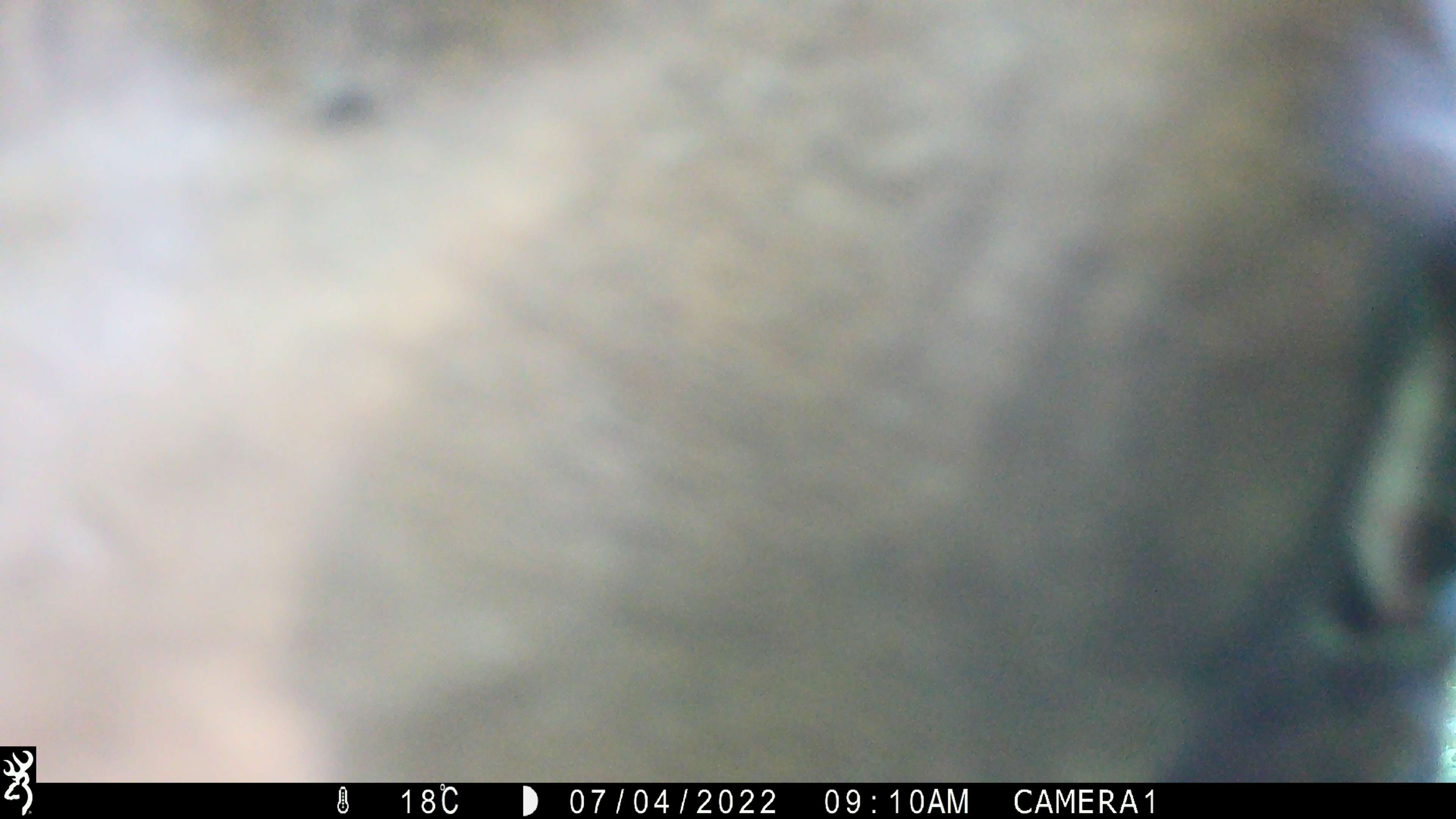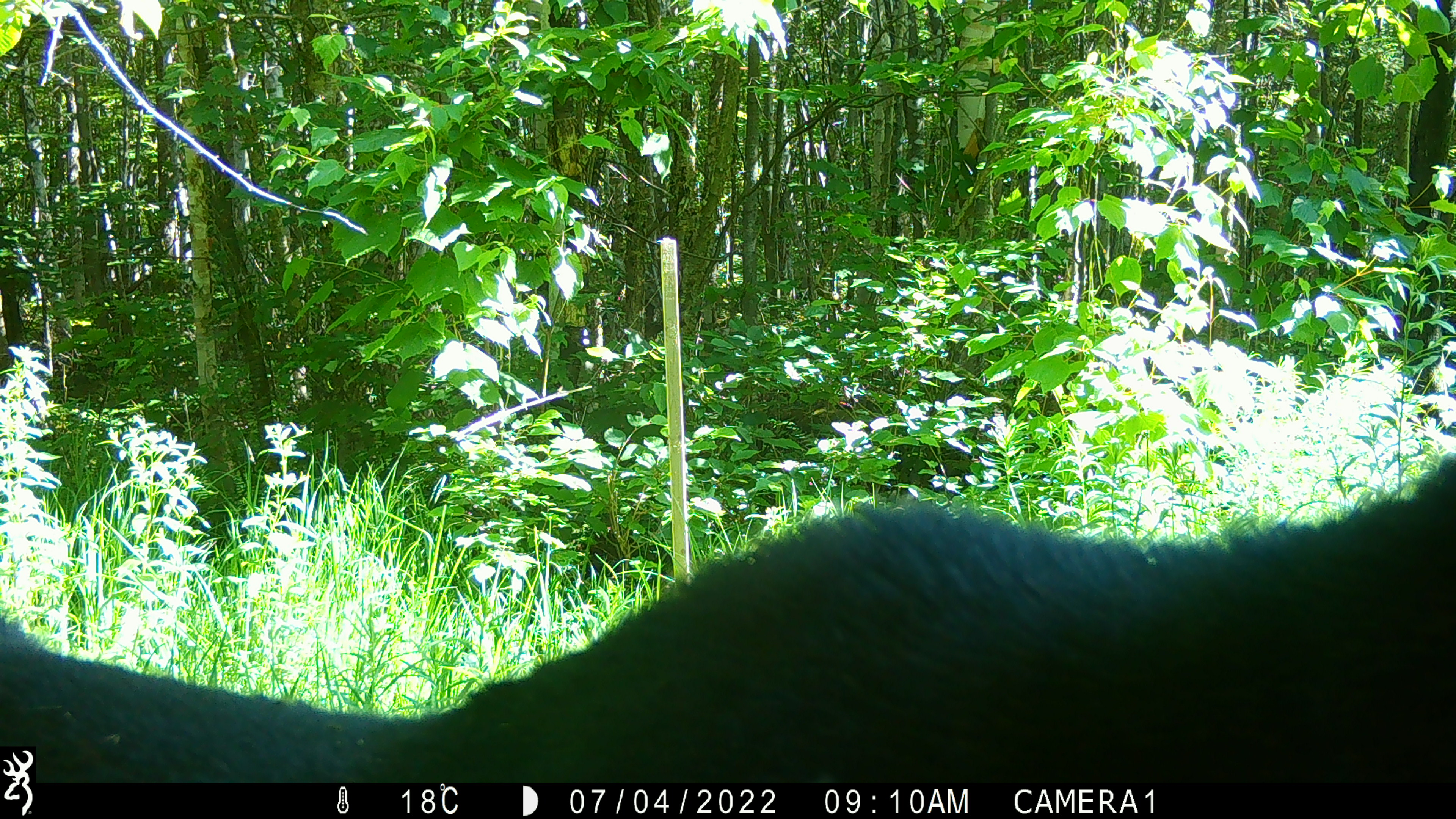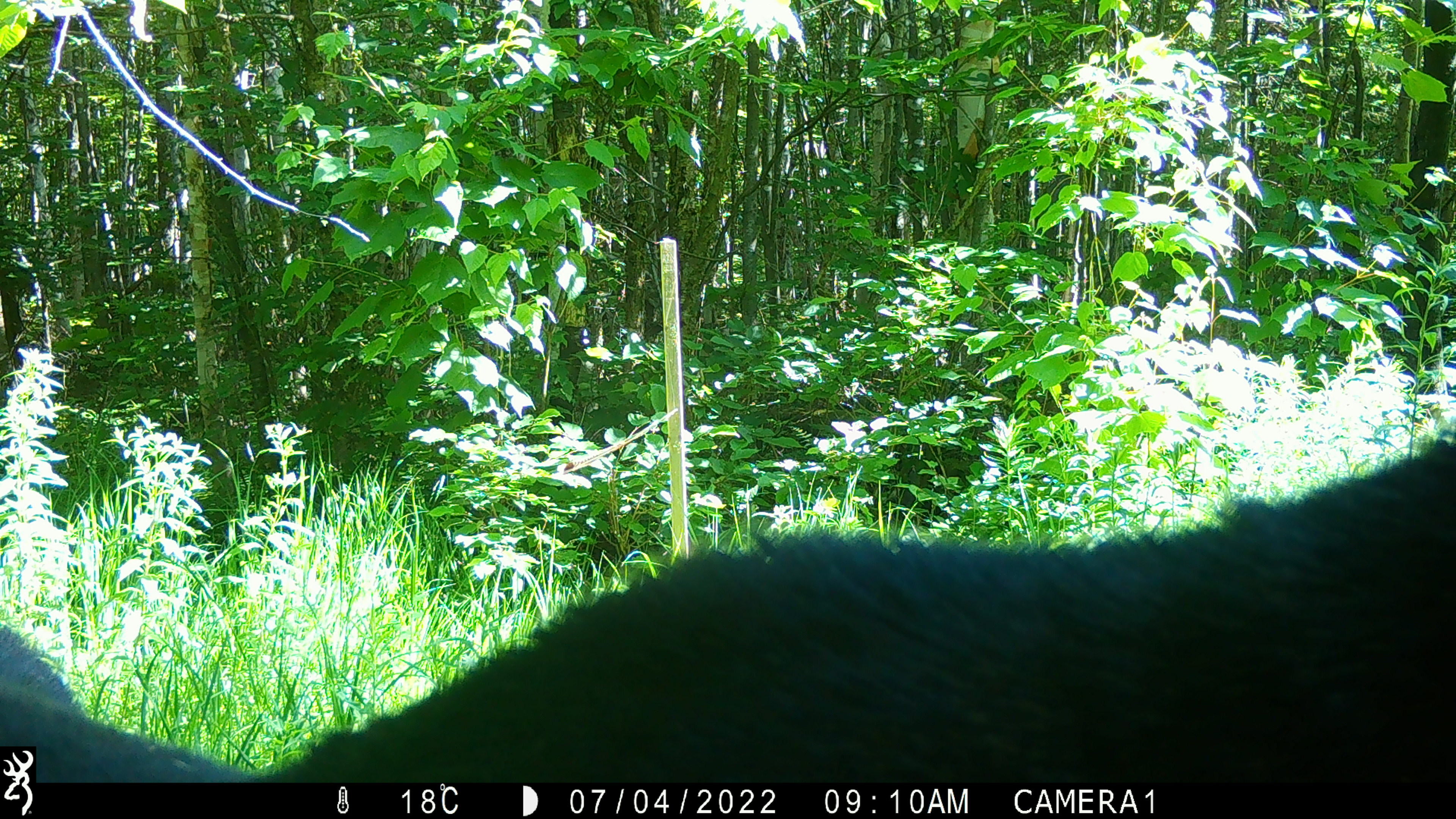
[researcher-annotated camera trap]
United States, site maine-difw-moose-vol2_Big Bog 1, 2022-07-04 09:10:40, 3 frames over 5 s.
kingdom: Animalia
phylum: Chordata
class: Mammalia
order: Artiodactyla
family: Cervidae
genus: Alces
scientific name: Alces alces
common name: moose